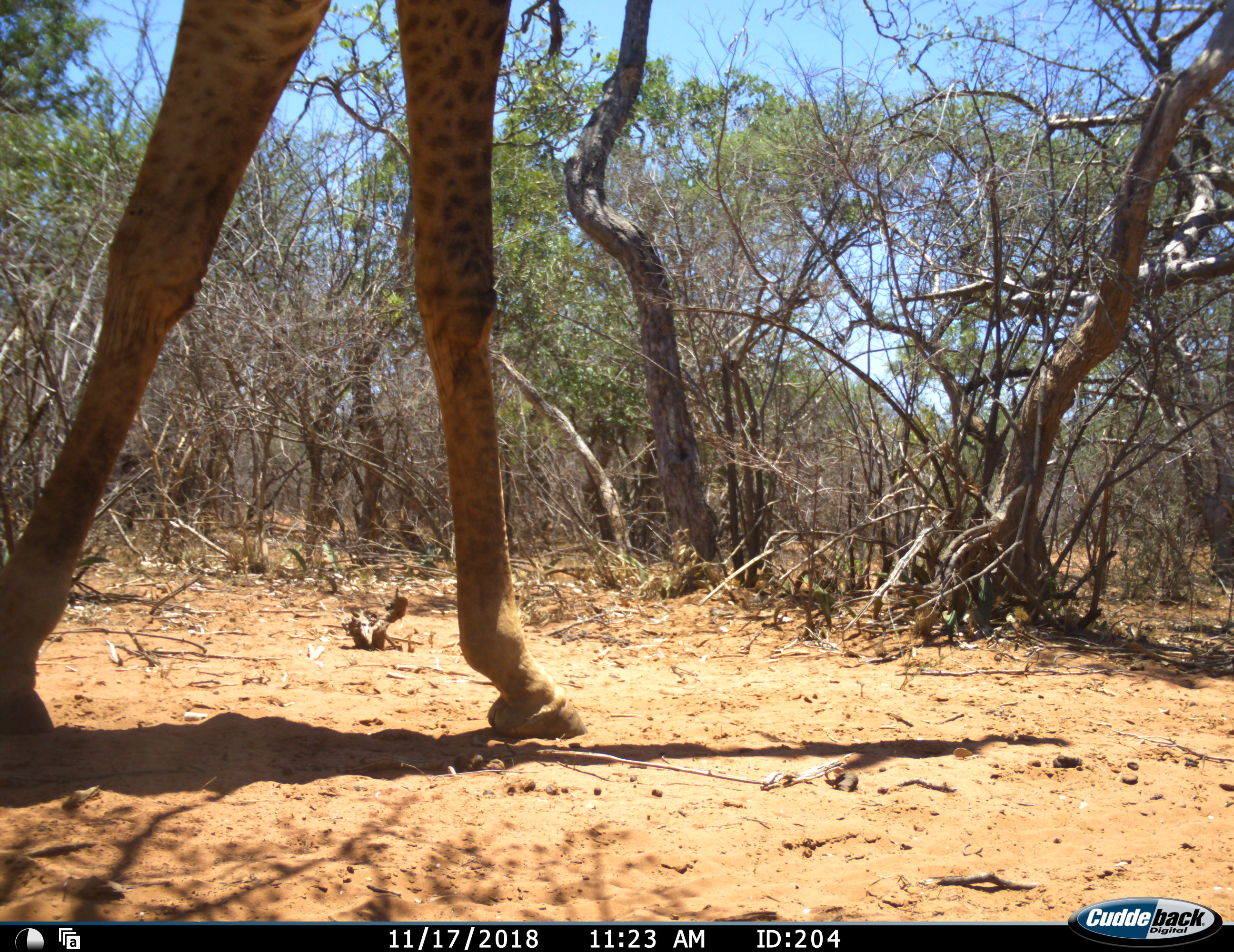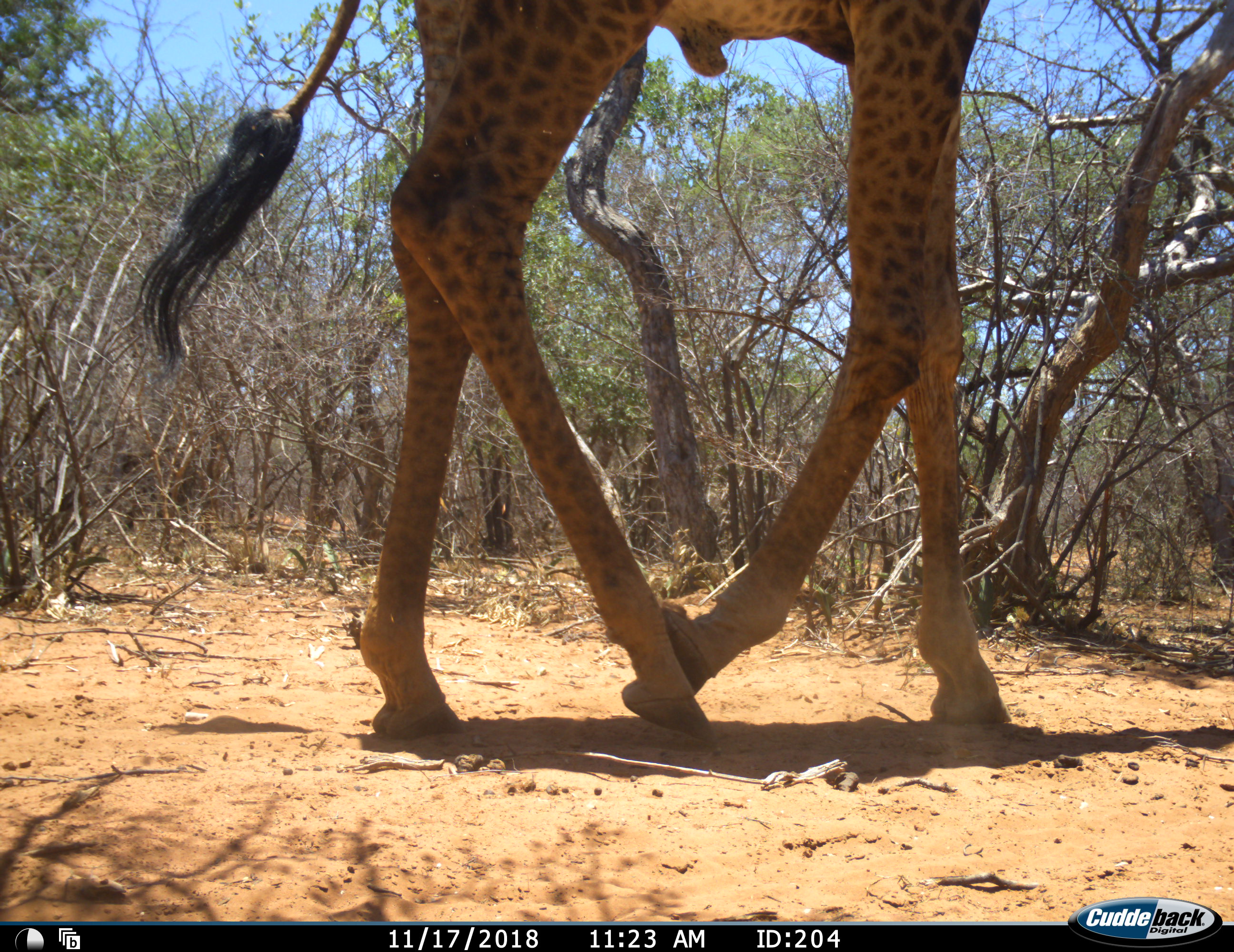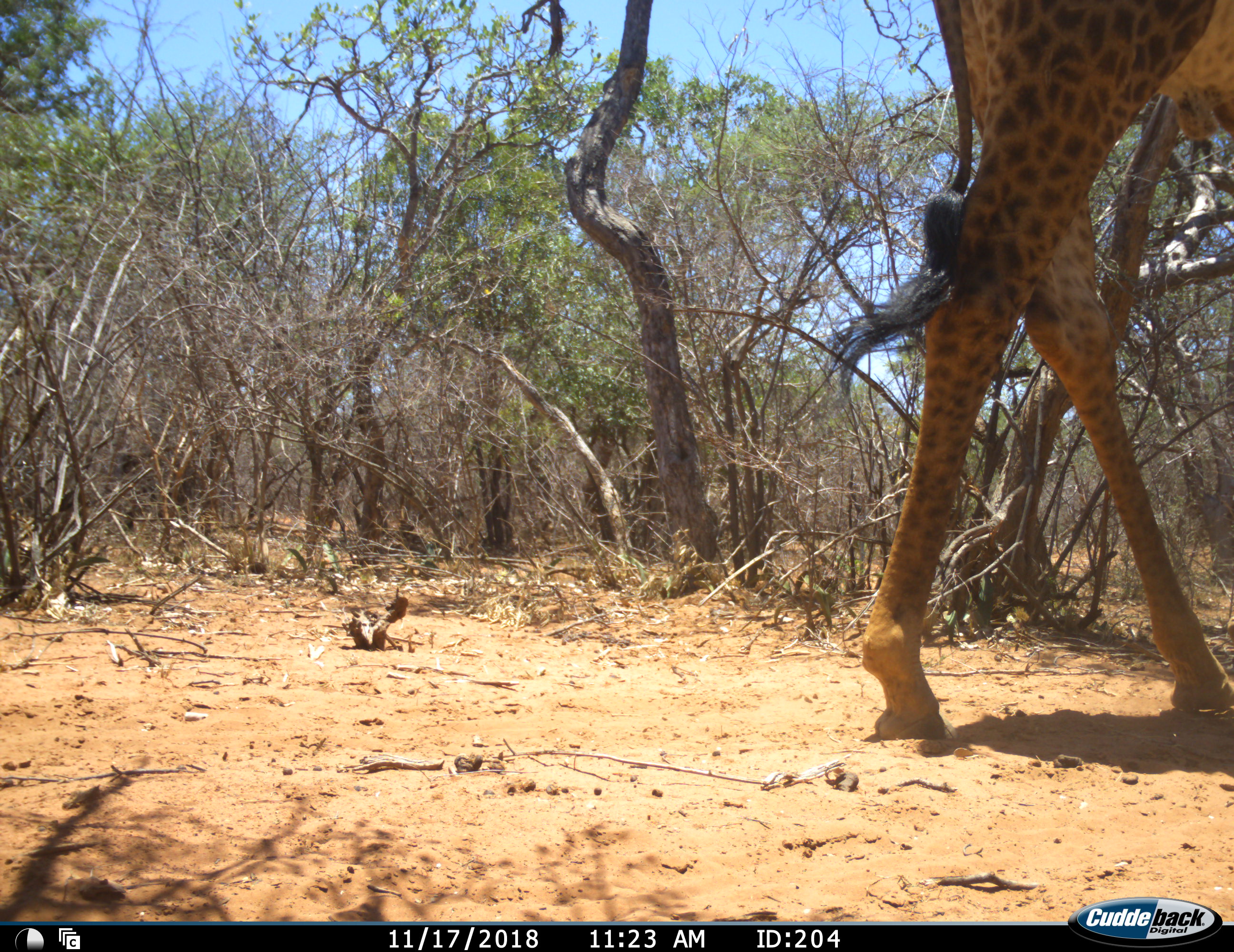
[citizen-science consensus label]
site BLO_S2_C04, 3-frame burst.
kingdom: Animalia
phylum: Chordata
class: Mammalia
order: Artiodactyla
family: Giraffidae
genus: Giraffa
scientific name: Giraffa camelopardalis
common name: giraffe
Giraffe (Giraffa camelopardalis), count 1. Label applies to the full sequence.